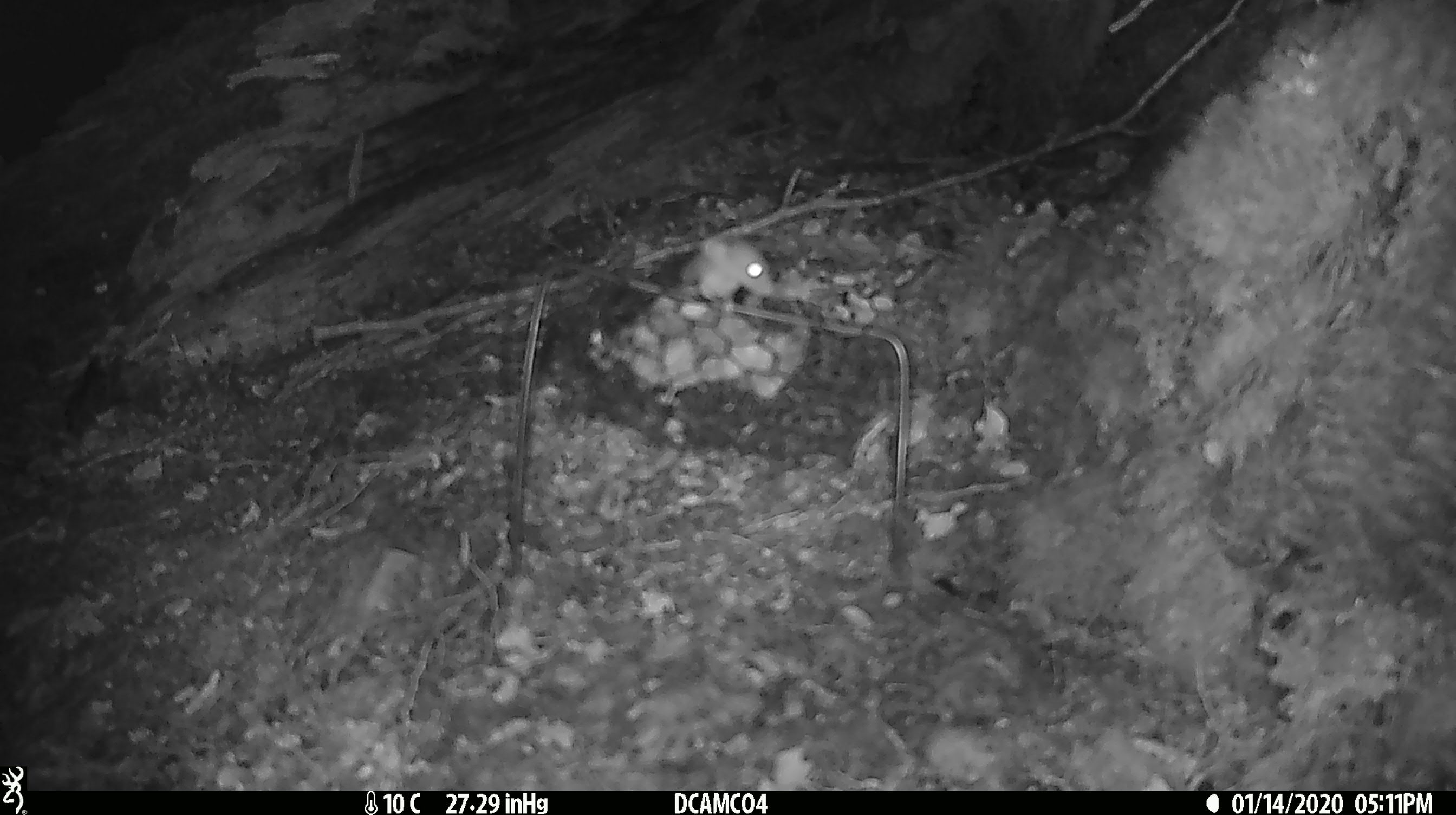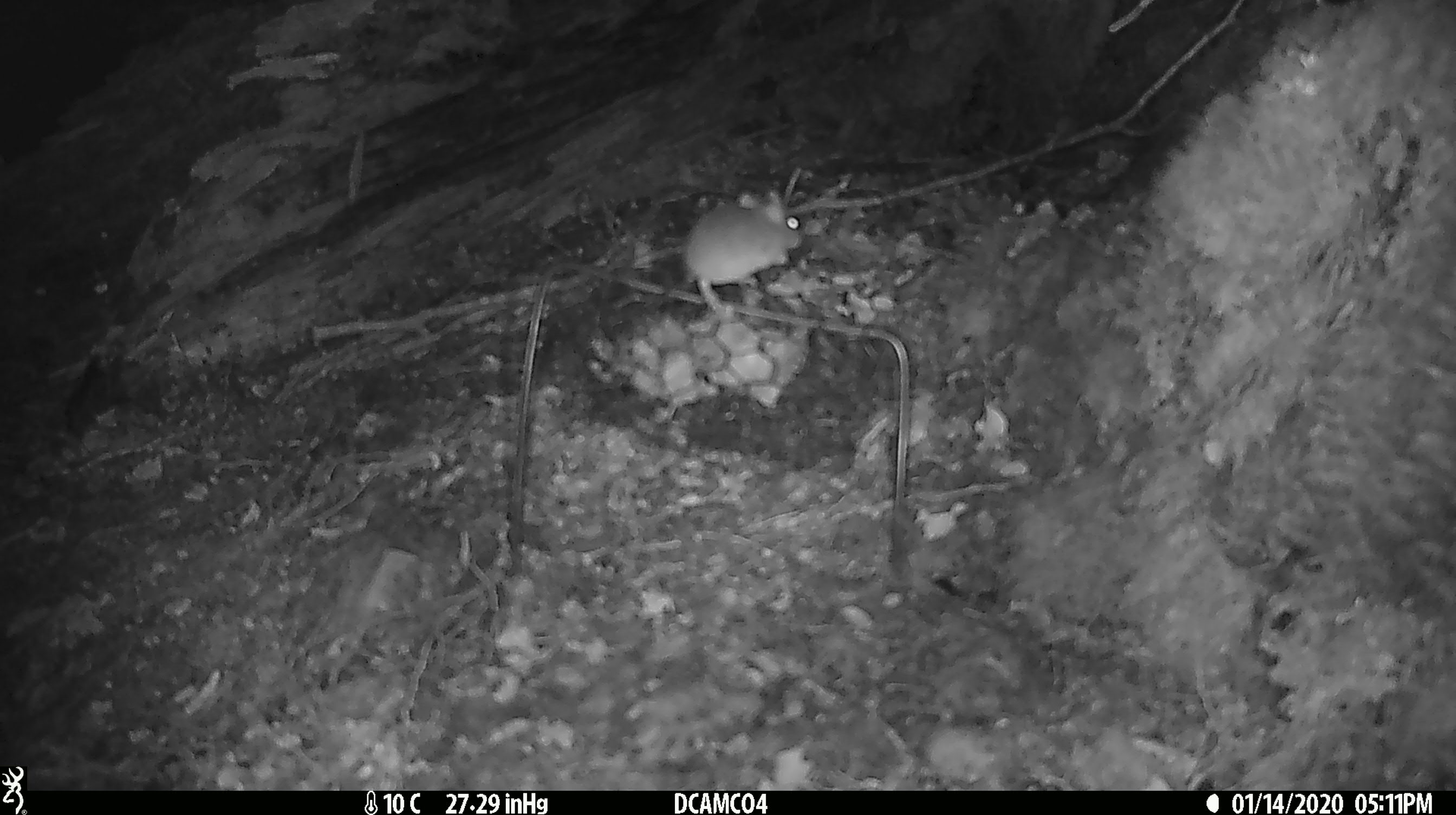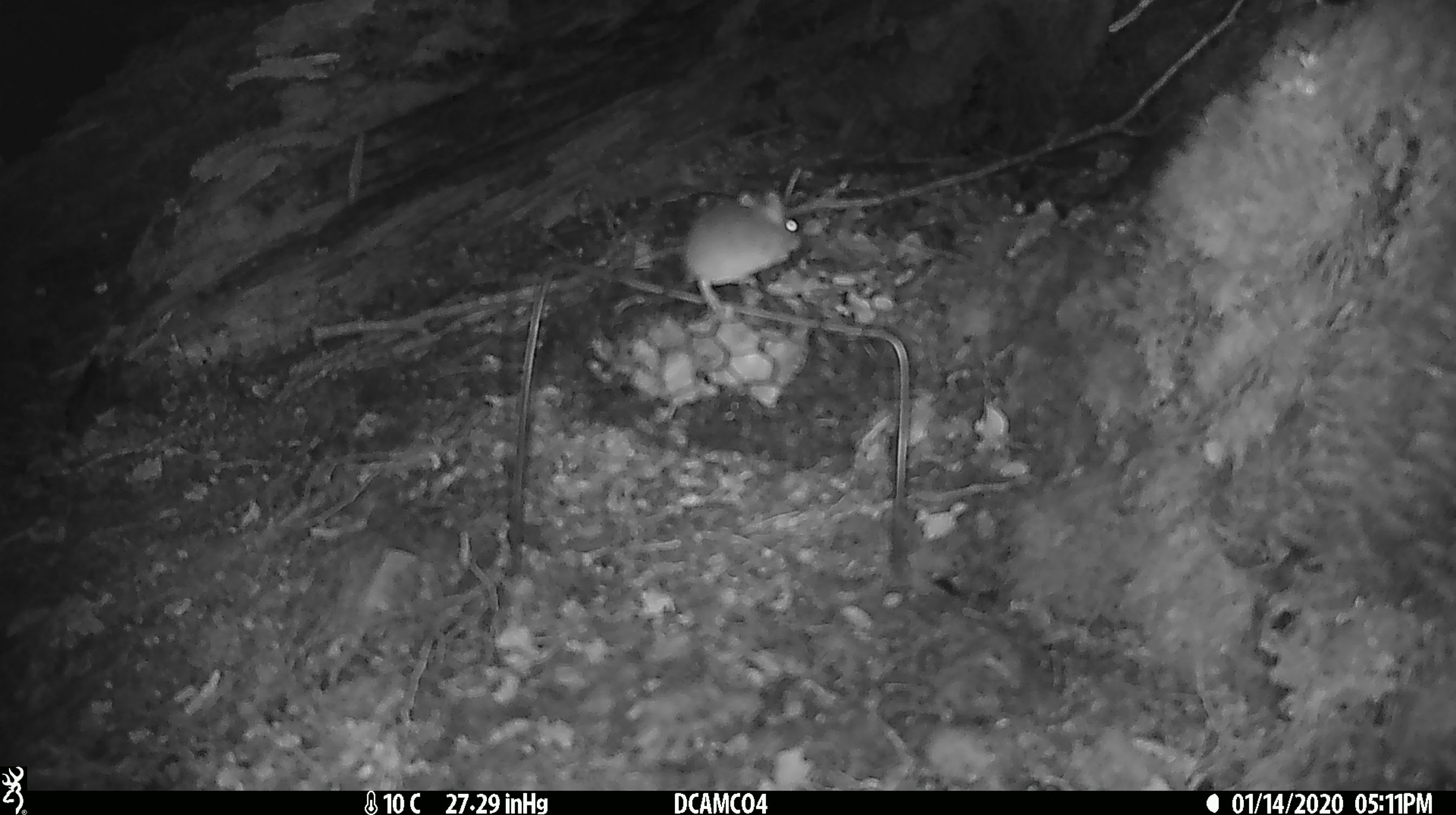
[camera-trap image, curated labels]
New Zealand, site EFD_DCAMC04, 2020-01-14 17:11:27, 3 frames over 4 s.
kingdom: Animalia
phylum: Chordata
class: Mammalia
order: Rodentia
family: Muridae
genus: Mus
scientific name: Mus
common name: mouse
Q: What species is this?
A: Mouse (Mus).